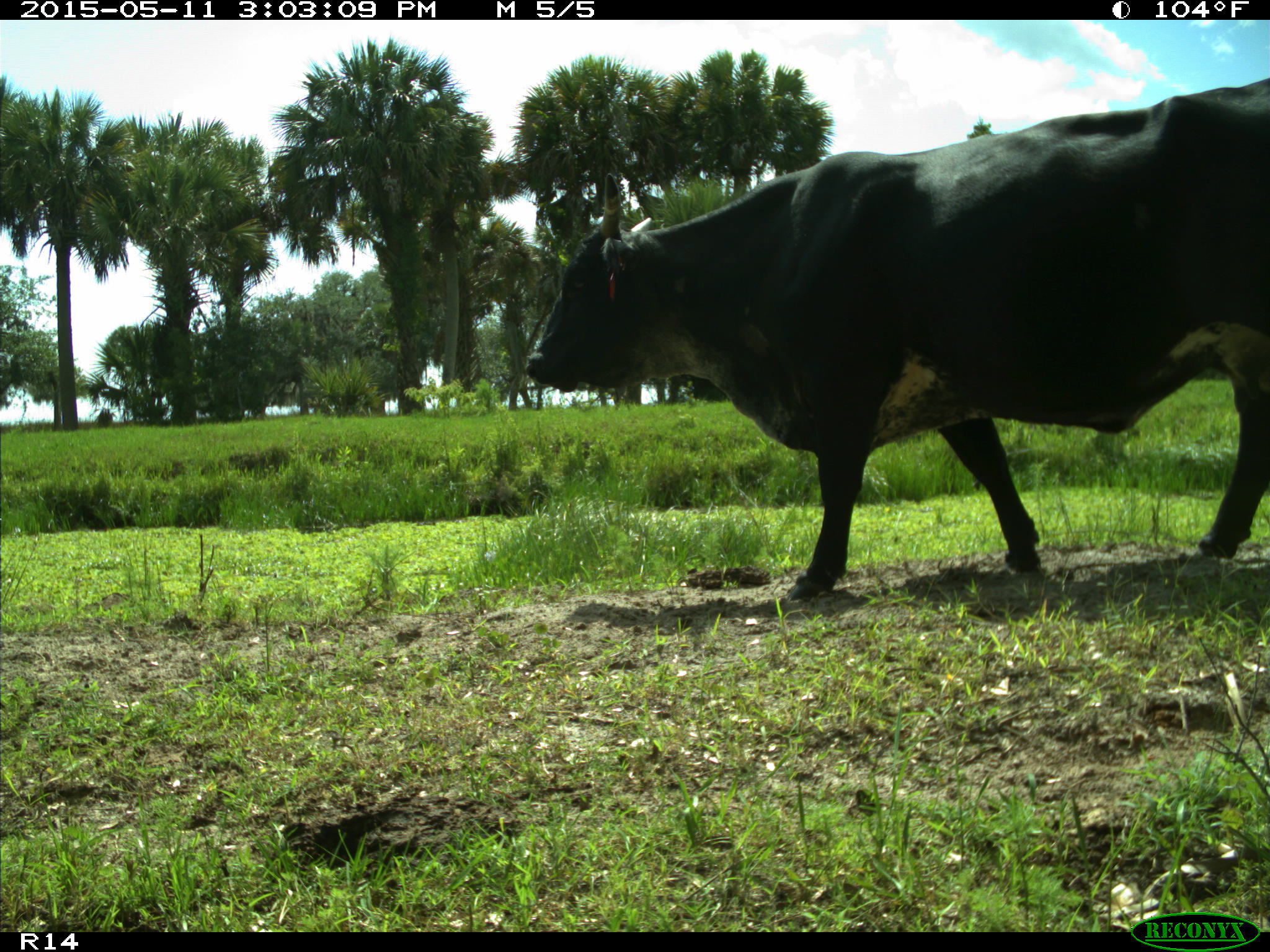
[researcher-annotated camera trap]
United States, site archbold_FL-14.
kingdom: Animalia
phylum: Chordata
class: Mammalia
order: Artiodactyla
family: Bovidae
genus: Bos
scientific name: Bos taurus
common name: domestic cow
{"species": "Bos taurus (domestic cow)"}